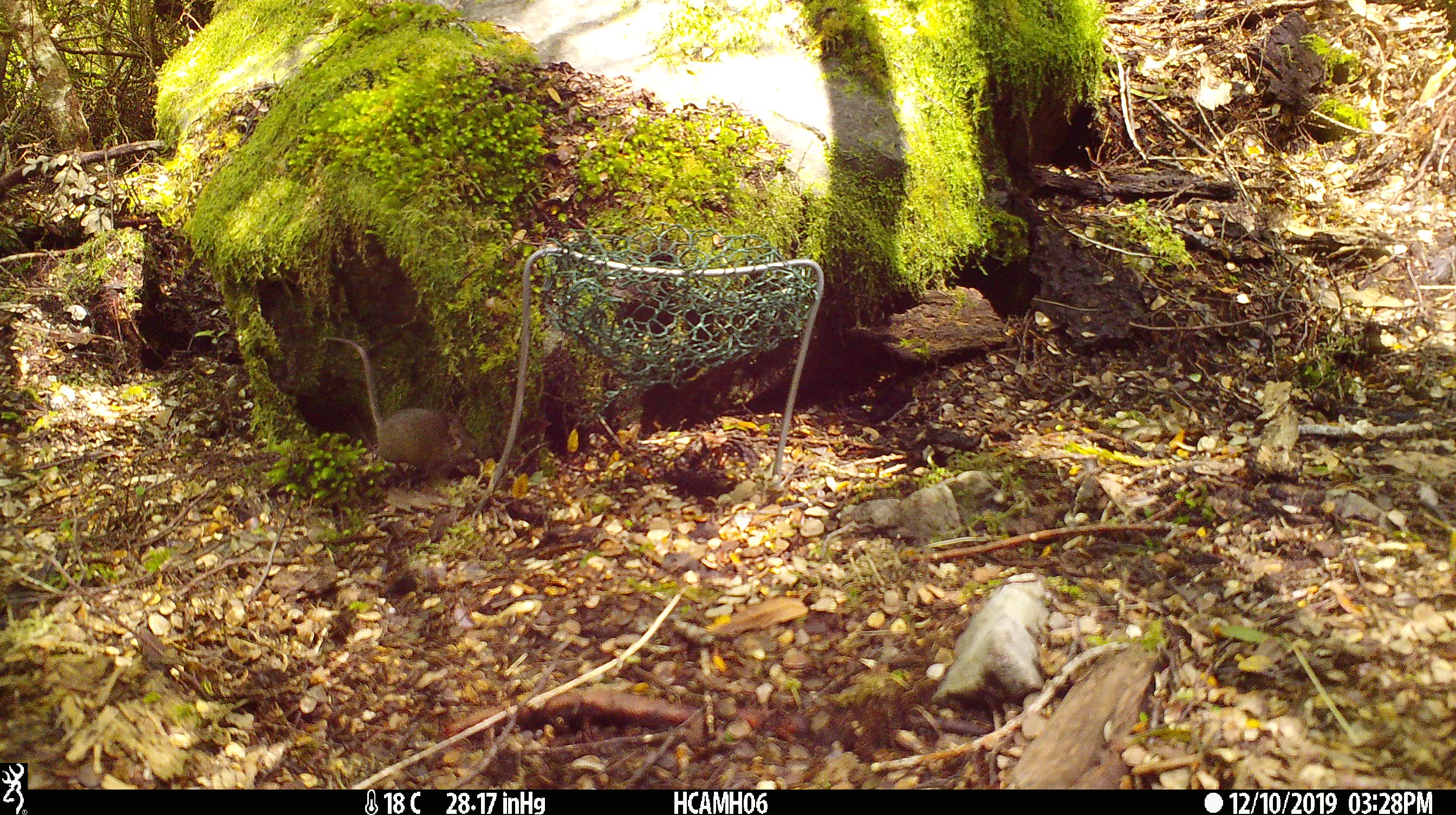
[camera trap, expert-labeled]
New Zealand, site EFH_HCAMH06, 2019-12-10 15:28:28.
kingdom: Animalia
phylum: Chordata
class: Mammalia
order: Rodentia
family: Muridae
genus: Mus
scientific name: Mus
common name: mouse